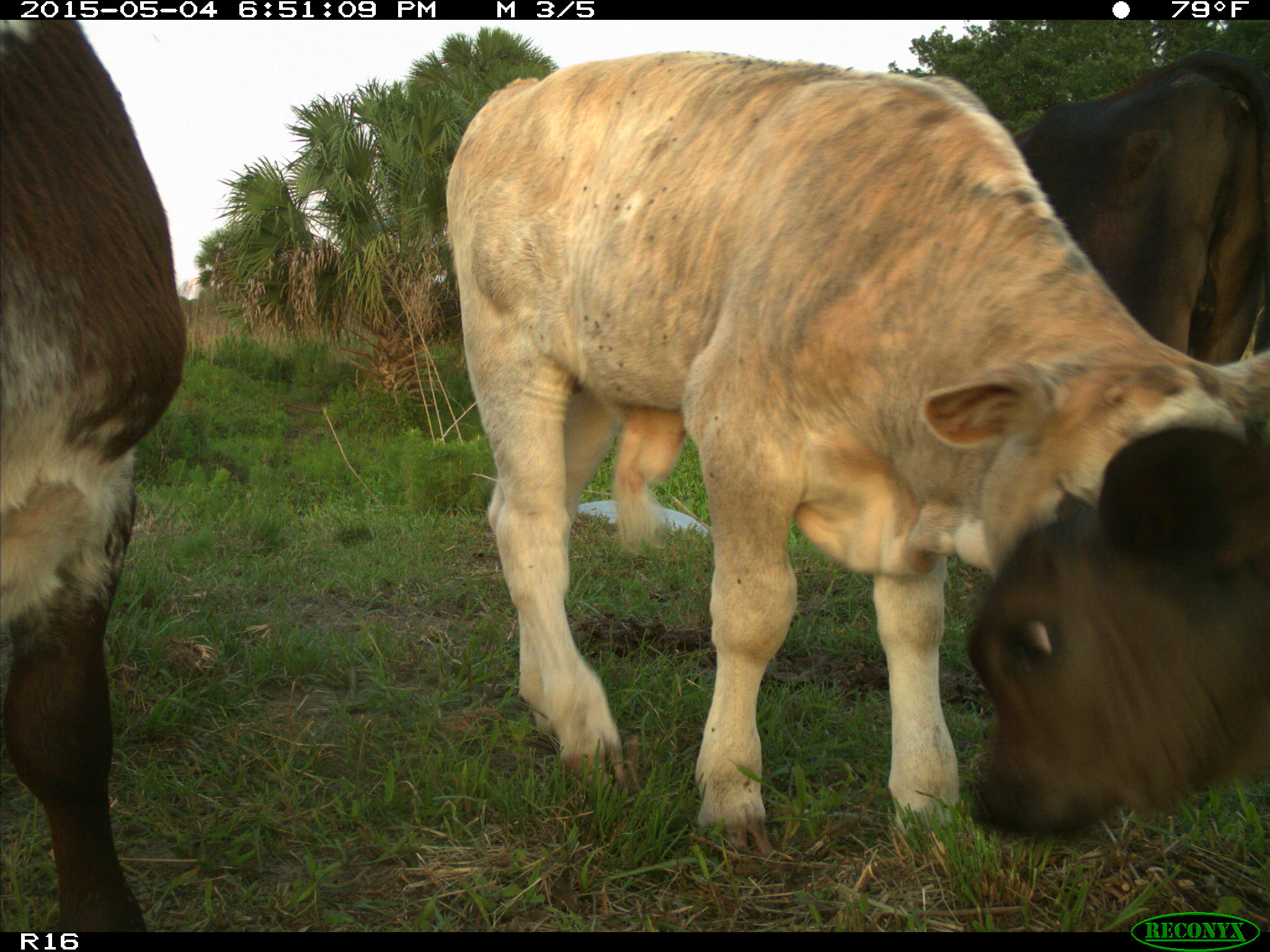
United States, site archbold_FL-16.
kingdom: Animalia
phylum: Chordata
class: Mammalia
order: Artiodactyla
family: Bovidae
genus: Bos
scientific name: Bos taurus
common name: domestic cow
Bos taurus (domestic cow).